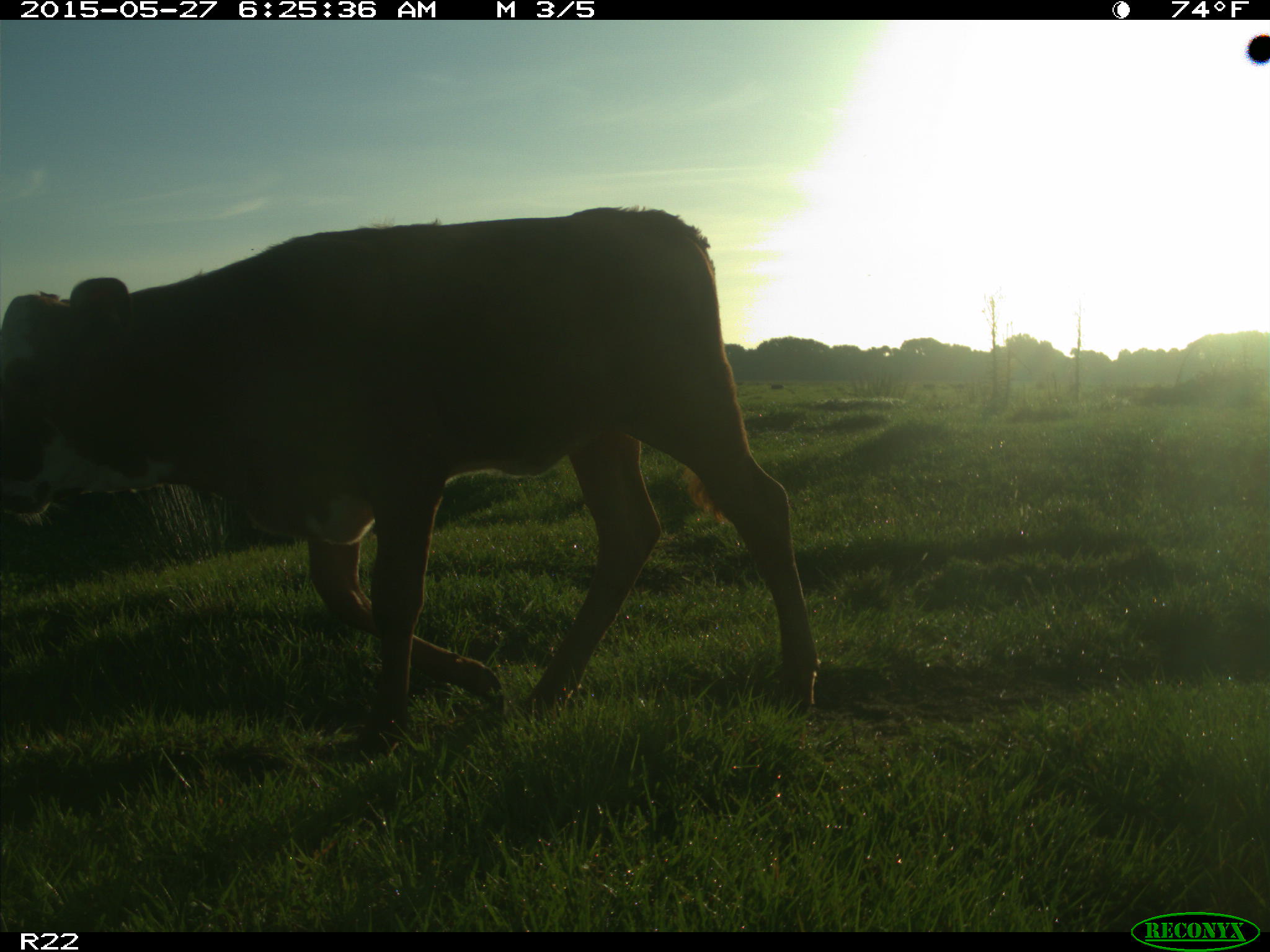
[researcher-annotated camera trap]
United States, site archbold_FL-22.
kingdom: Animalia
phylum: Chordata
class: Mammalia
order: Artiodactyla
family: Bovidae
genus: Bos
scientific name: Bos taurus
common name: domestic cow